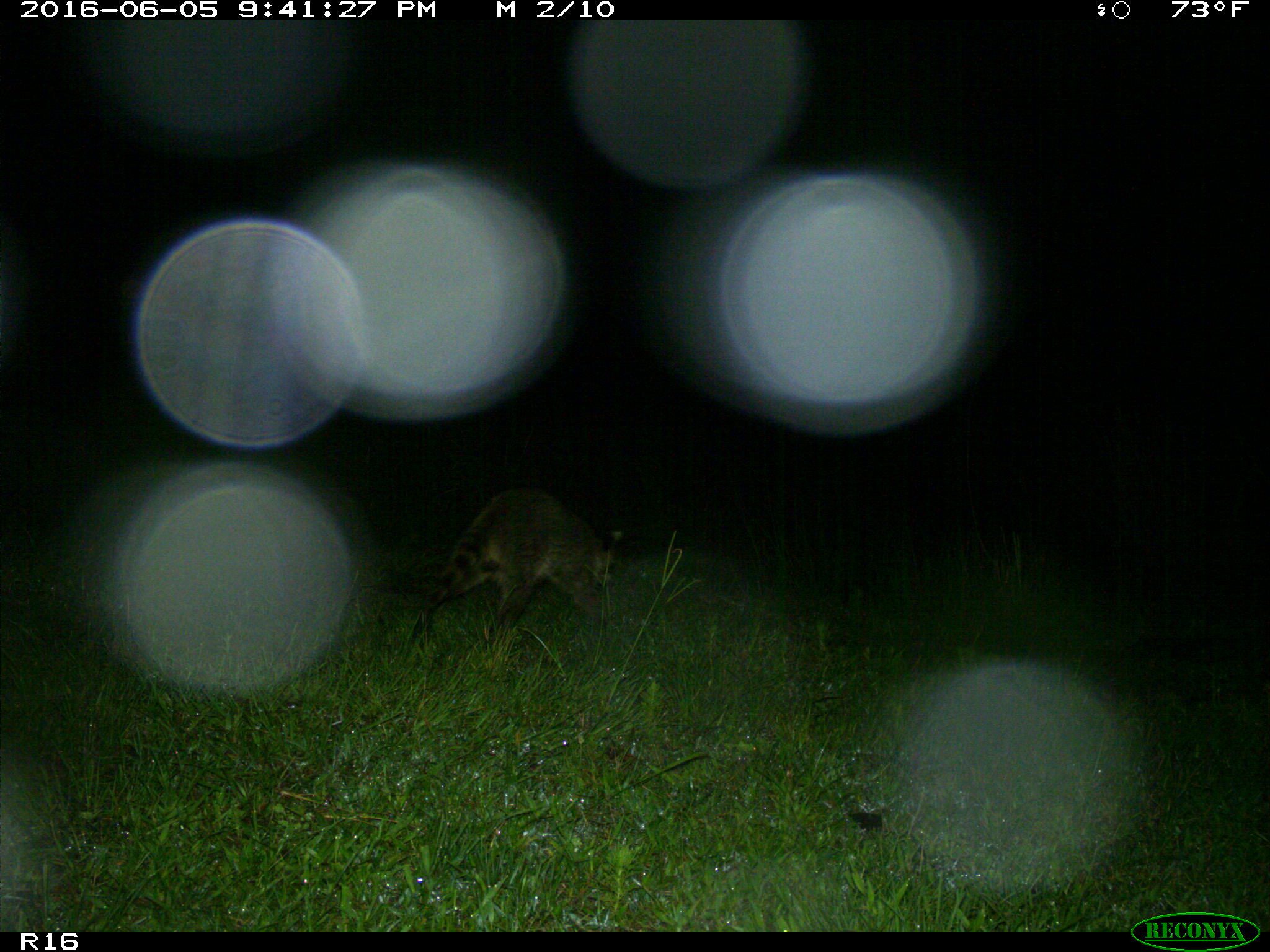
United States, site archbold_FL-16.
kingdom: Animalia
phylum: Chordata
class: Mammalia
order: Carnivora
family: Procyonidae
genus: Procyon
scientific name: Procyon lotor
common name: common raccoon